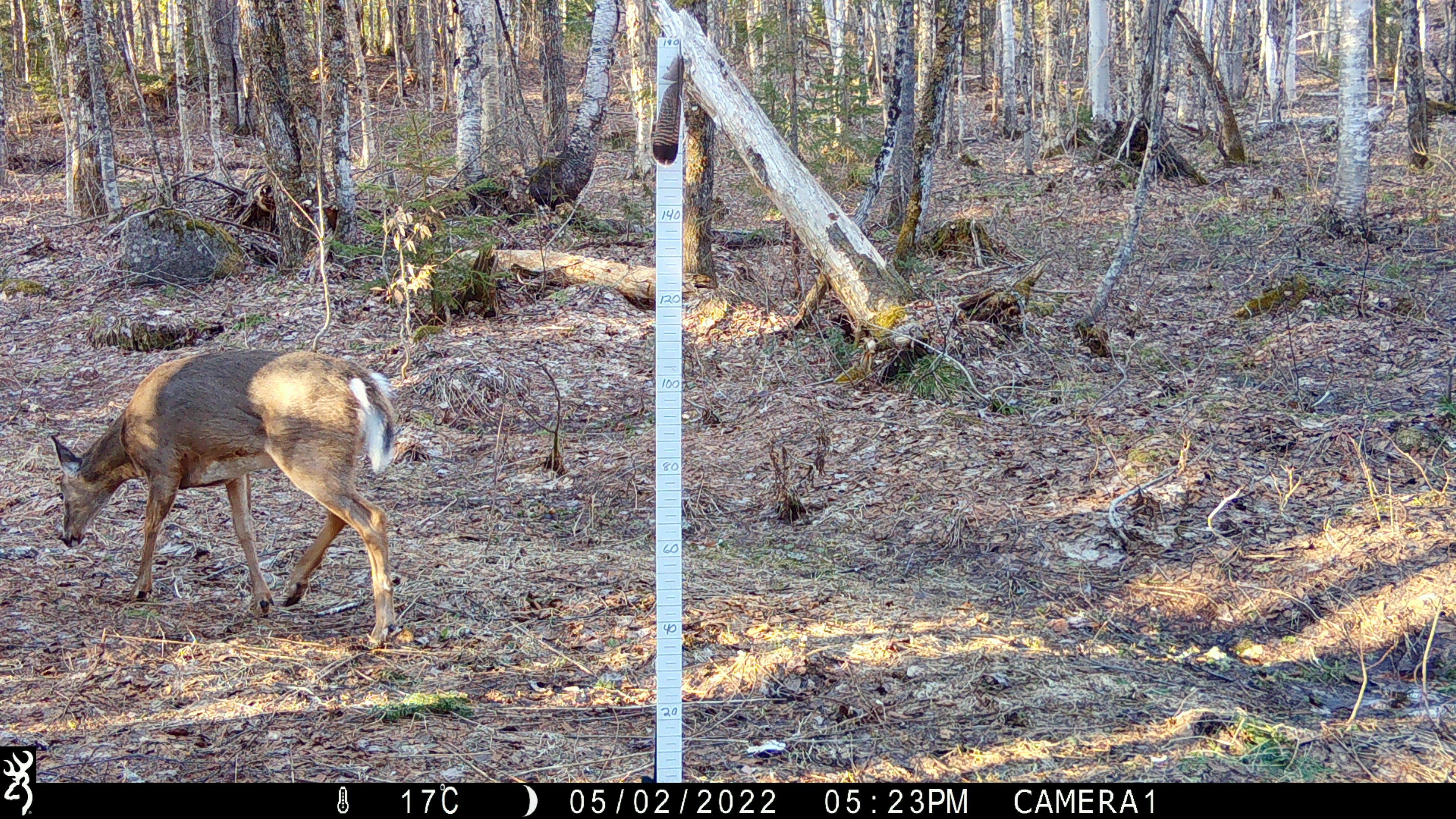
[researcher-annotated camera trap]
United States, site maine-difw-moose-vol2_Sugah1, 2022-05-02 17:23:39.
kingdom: Animalia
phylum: Chordata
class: Mammalia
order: Artiodactyla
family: Cervidae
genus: Odocoileus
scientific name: Odocoileus virginianus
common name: white-tailed deer